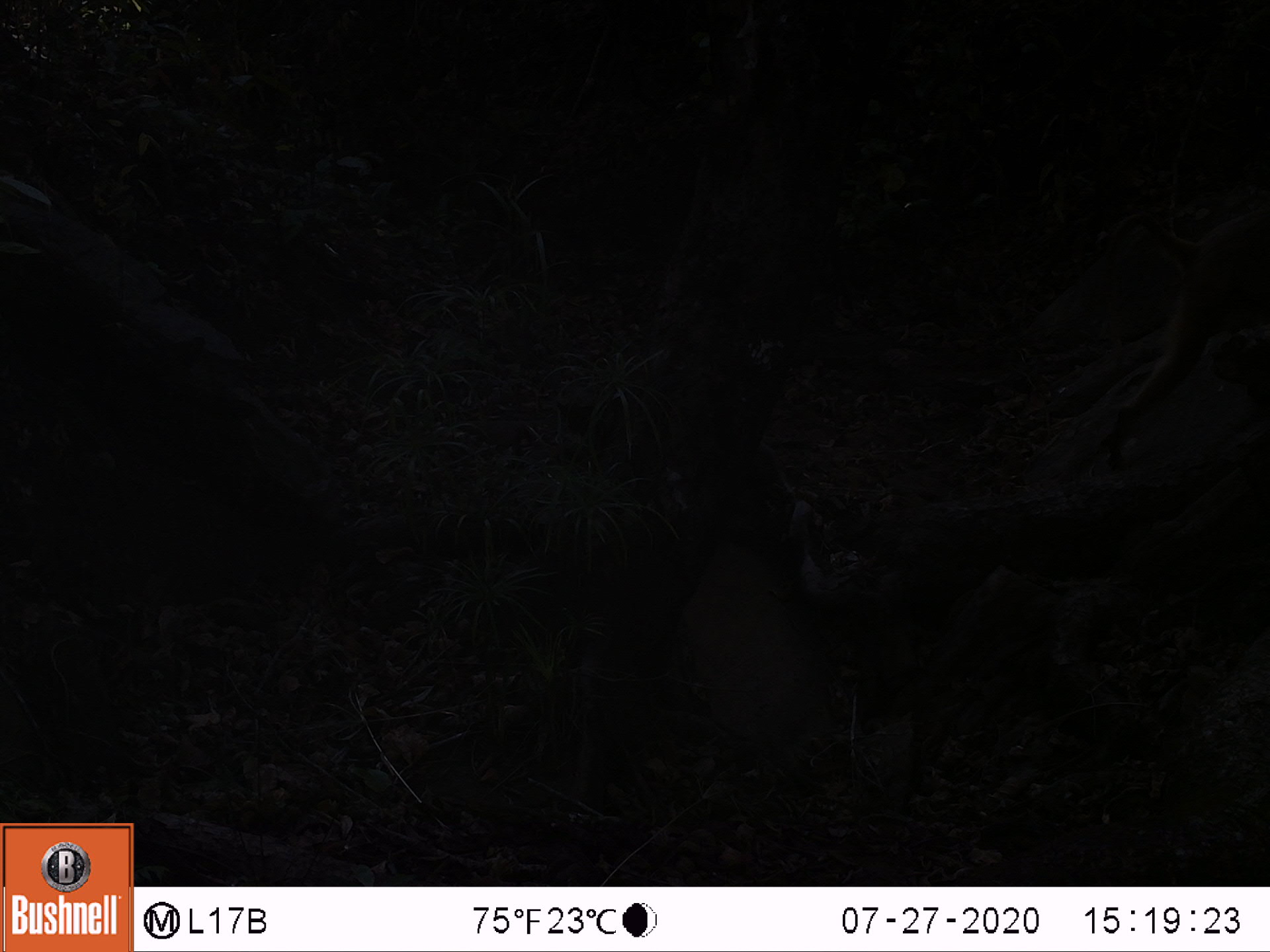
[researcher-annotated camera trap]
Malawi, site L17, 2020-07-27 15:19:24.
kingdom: Animalia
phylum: Chordata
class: Mammalia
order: Primates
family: Cercopithecidae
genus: Papio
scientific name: Papio cynocephalus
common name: yellow baboon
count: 1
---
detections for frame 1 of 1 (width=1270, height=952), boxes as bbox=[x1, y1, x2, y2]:
yellow baboon: bbox=[1101, 203, 1262, 463]